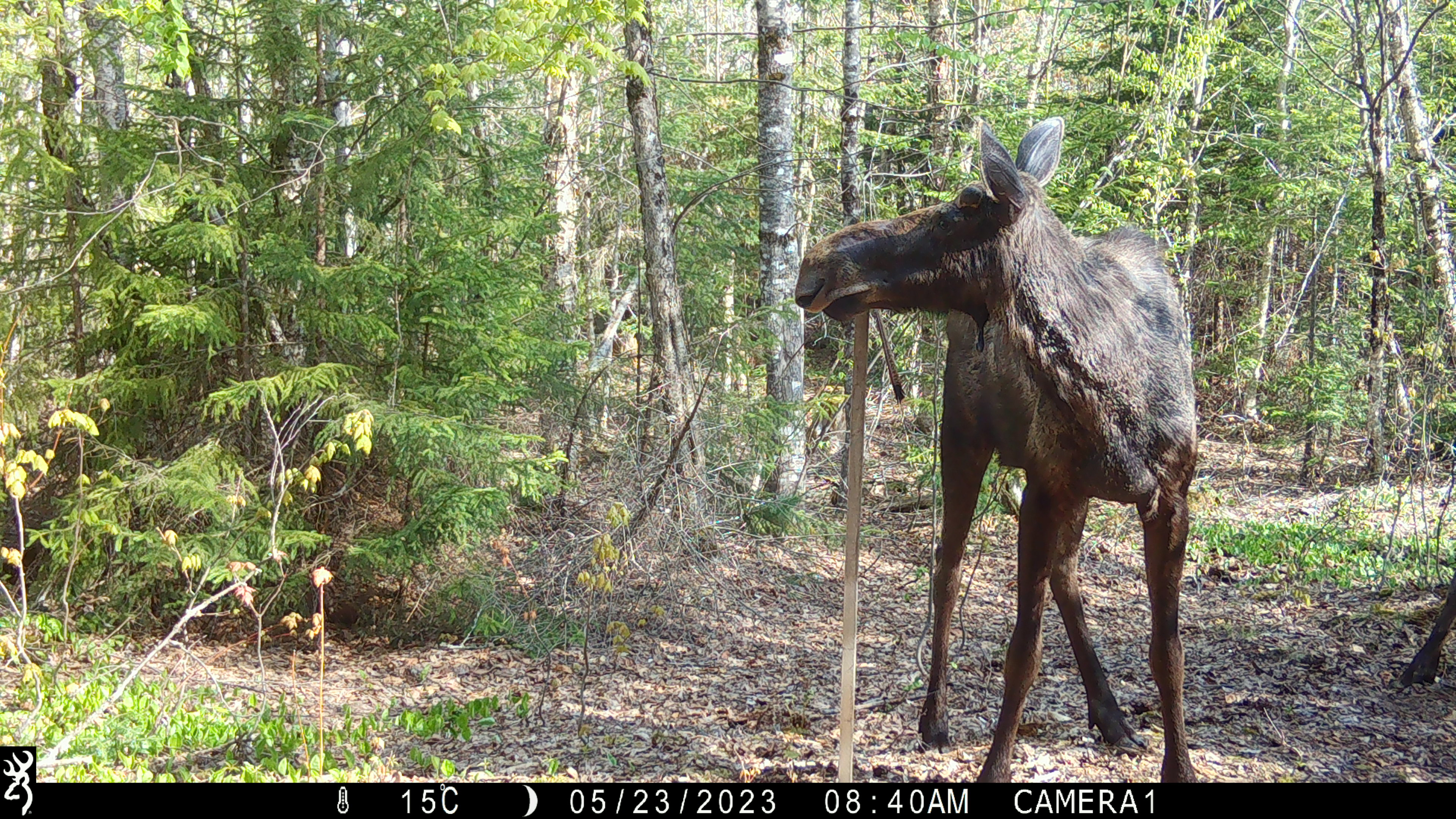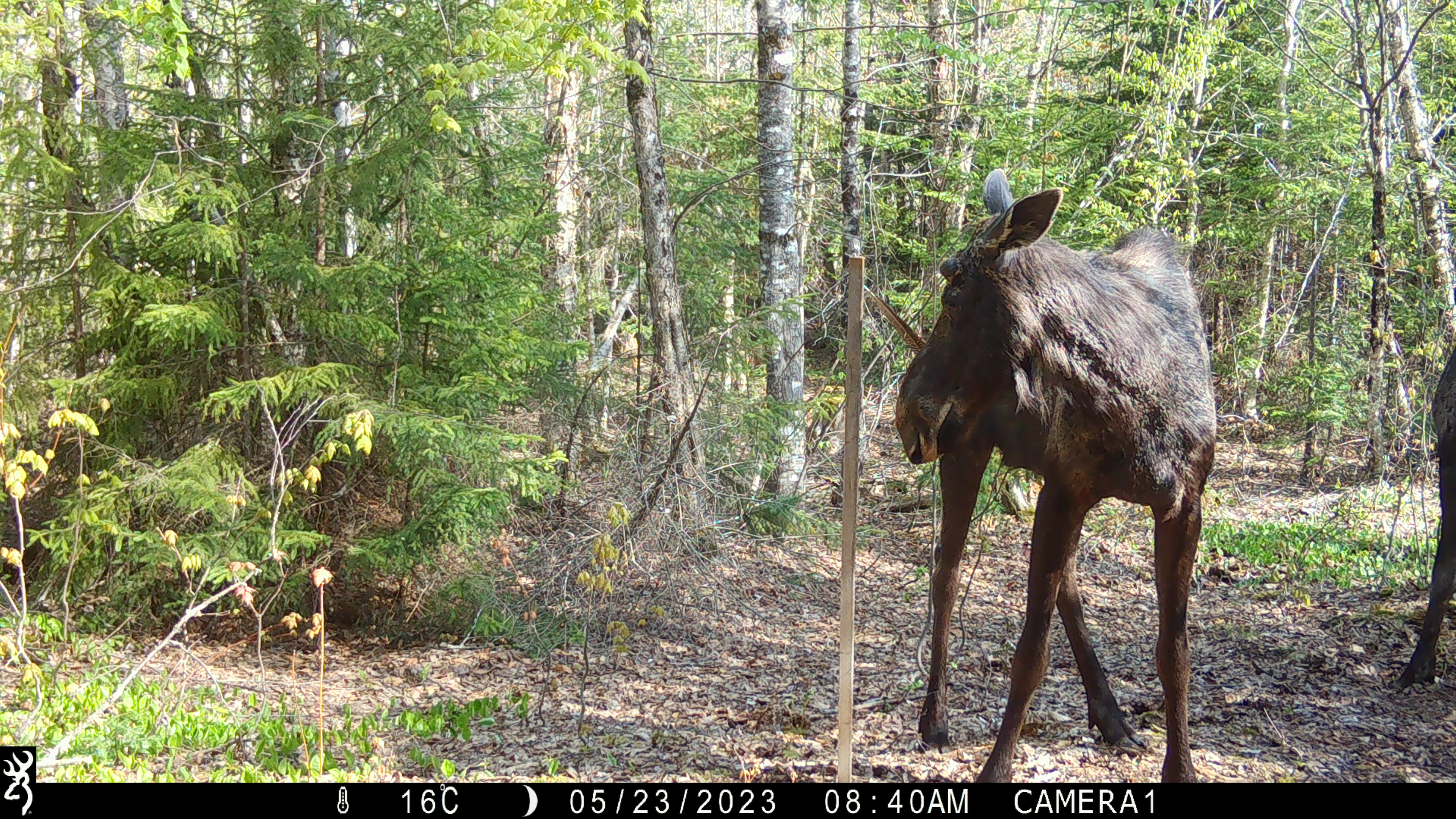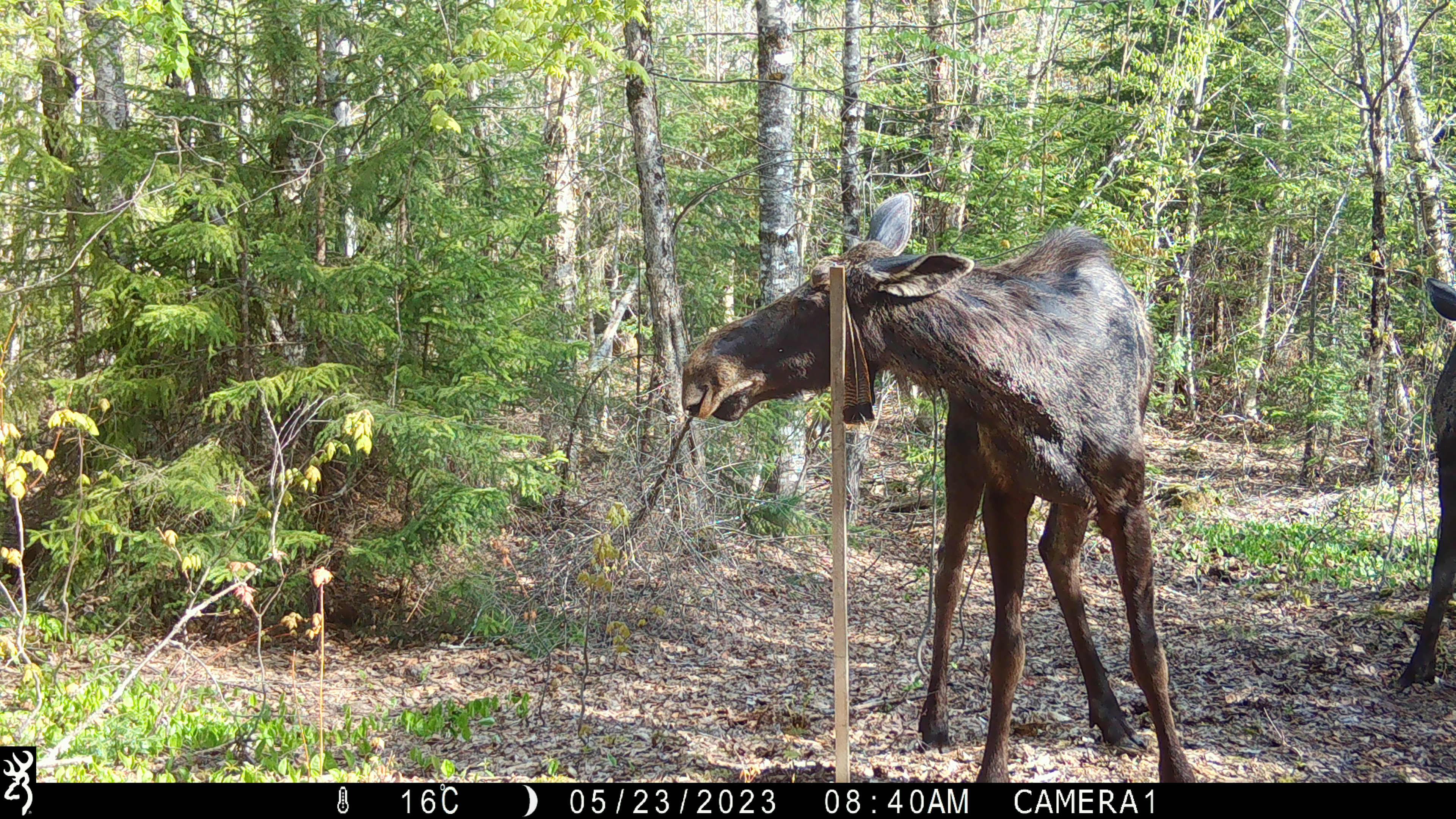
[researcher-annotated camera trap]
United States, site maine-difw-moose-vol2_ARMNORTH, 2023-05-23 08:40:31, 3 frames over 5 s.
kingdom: Animalia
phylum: Chordata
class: Mammalia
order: Artiodactyla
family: Cervidae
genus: Alces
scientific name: Alces alces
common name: moose